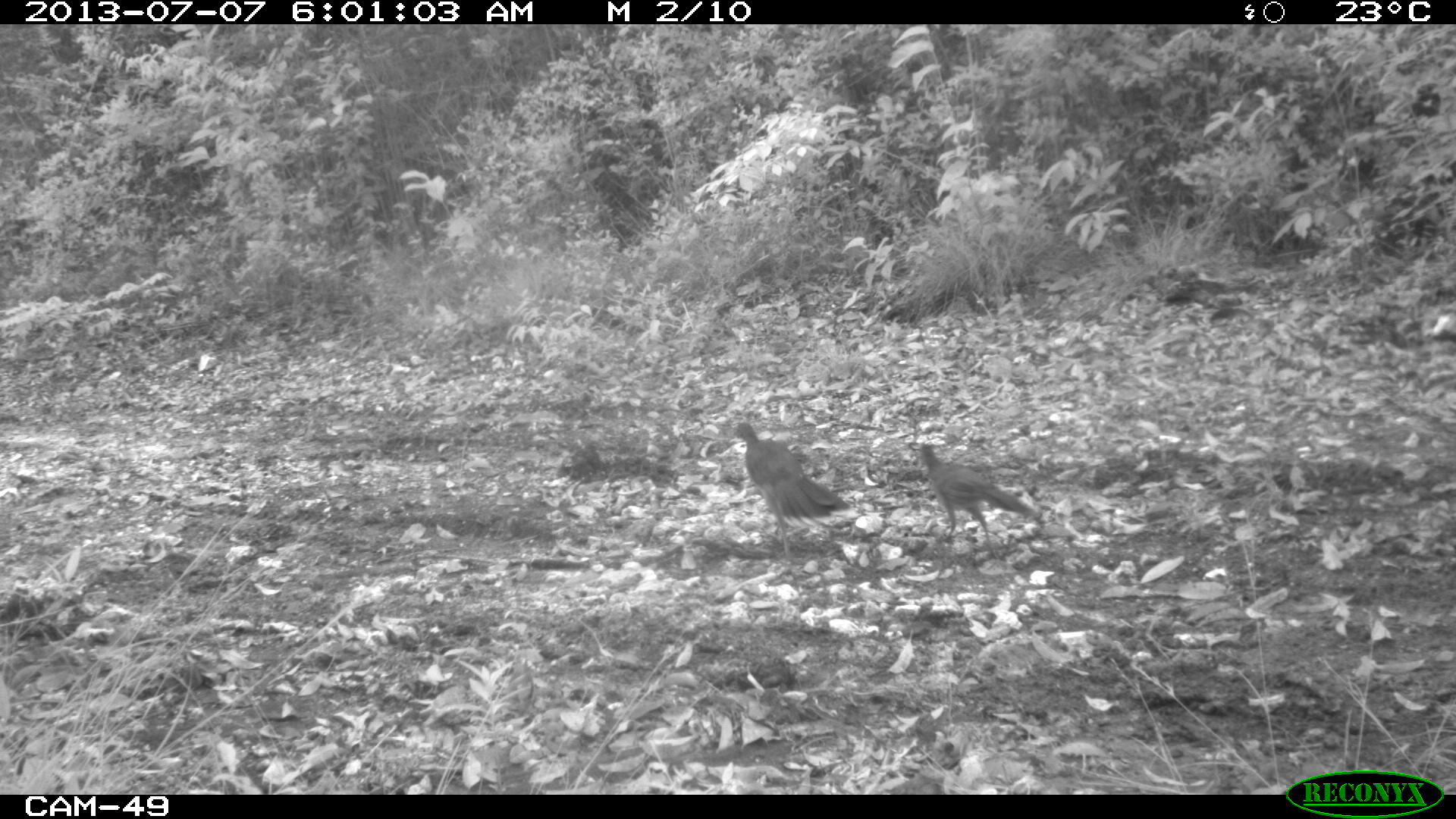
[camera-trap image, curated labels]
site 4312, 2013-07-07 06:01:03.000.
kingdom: Animalia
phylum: Chordata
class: Aves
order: Galliformes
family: Cracidae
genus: Ortalis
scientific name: Ortalis vetula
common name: plain chachalaca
Ortalis vetula (plain chachalaca), count 3.